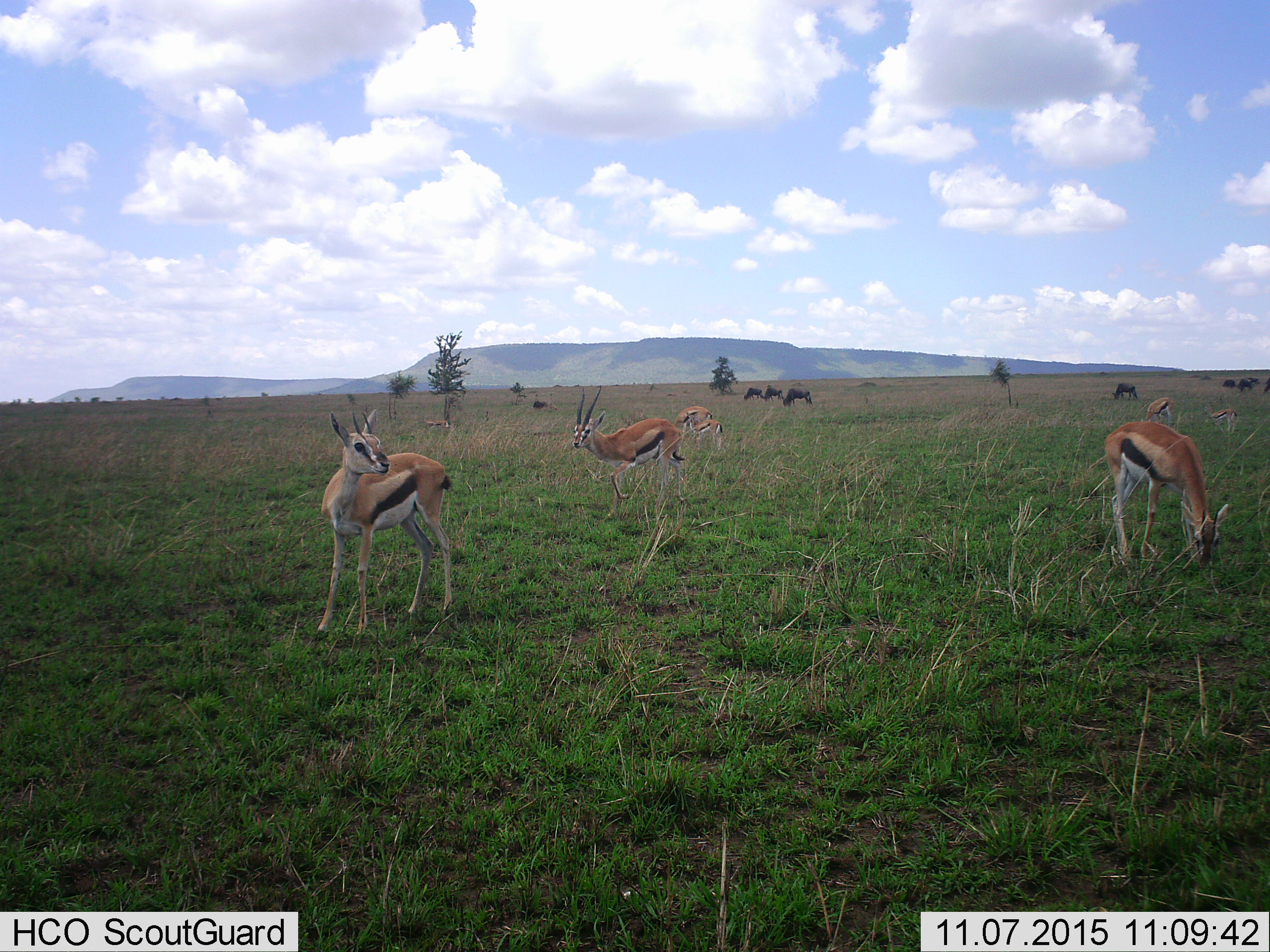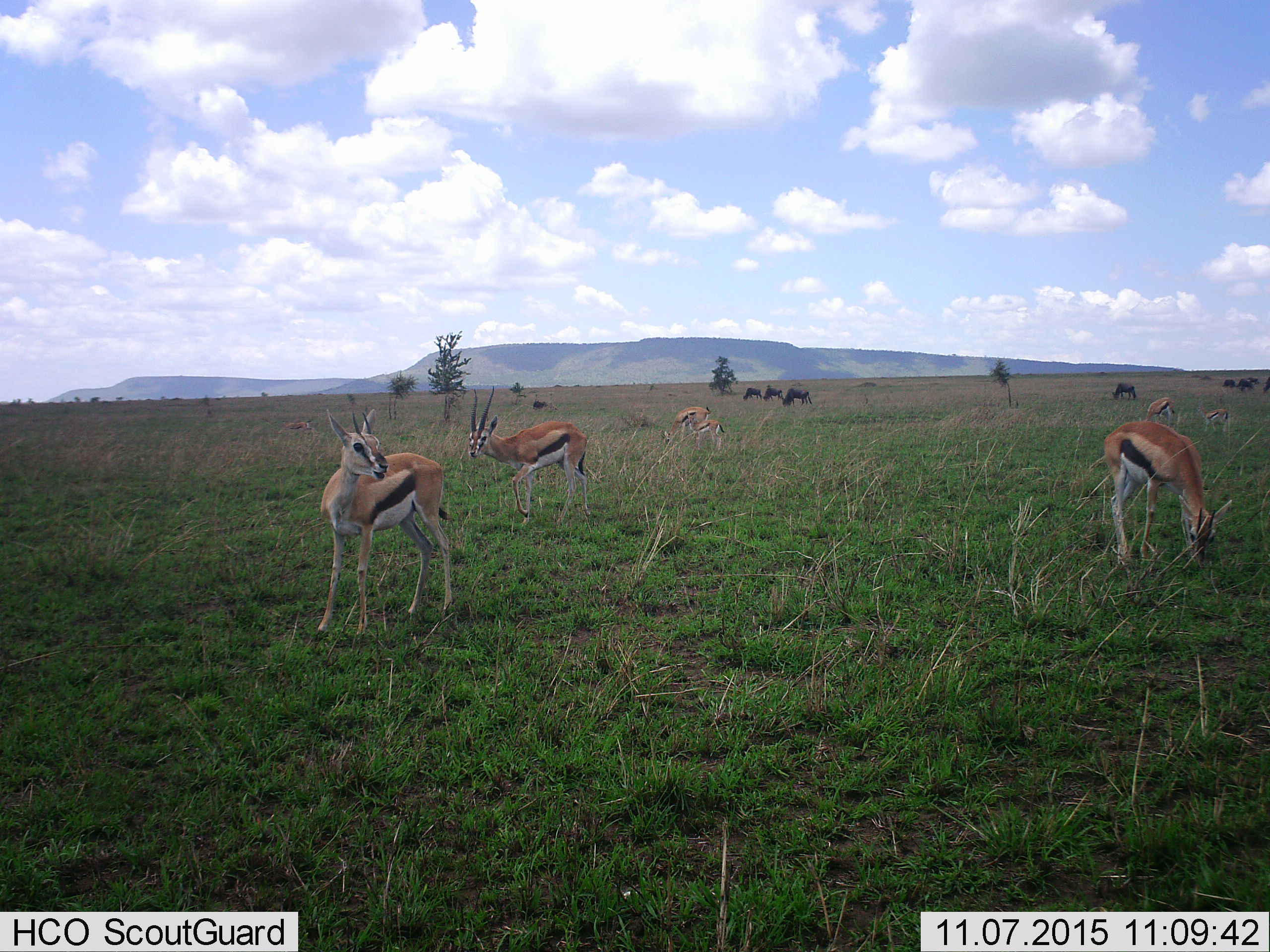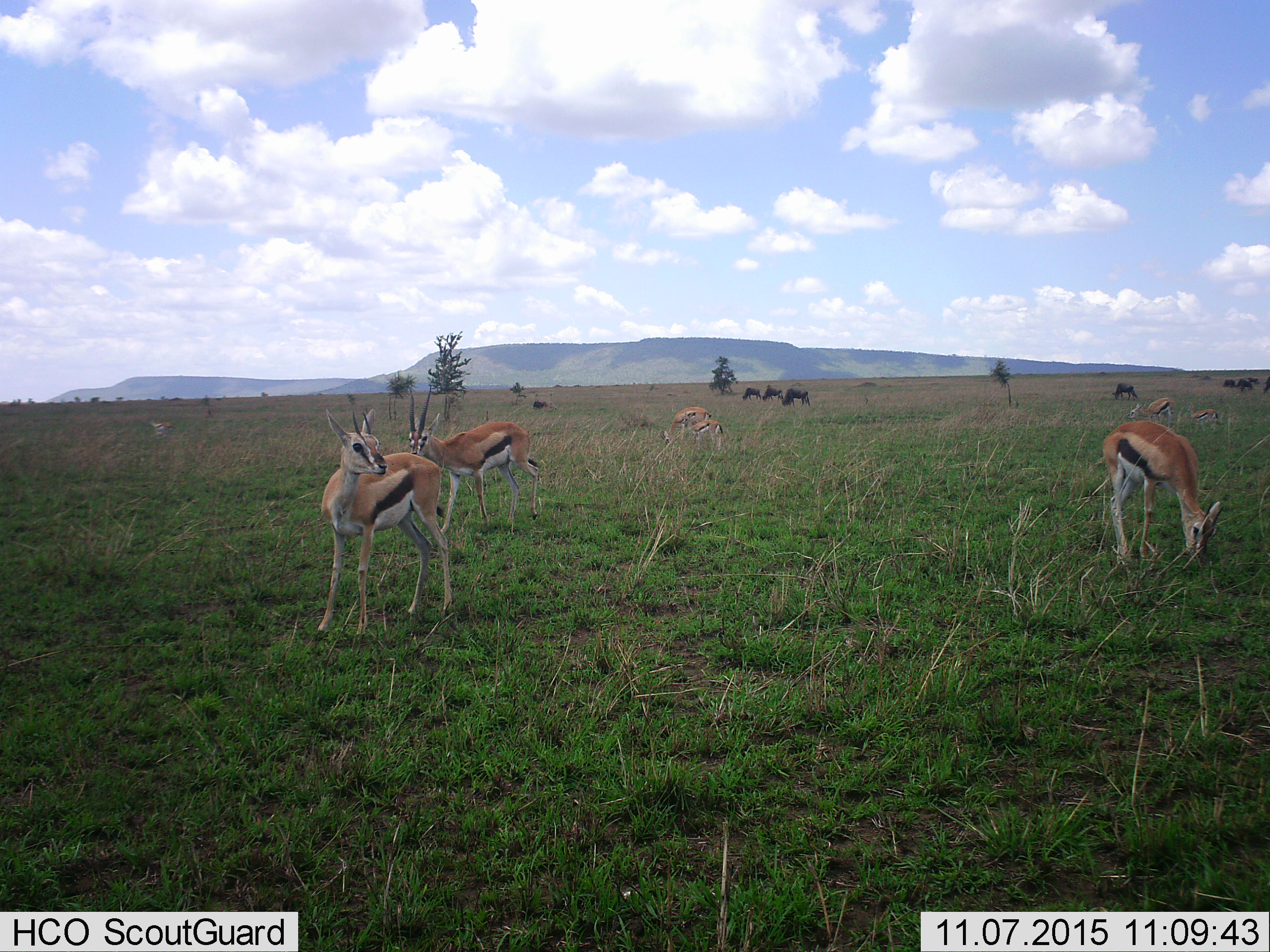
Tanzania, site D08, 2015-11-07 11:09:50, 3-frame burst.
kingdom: Animalia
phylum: Chordata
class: Mammalia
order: Artiodactyla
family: Bovidae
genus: Eudorcas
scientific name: Eudorcas thomsonii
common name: thomson's gazelle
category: gazellethomsons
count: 8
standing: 83%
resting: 0%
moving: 78%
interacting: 0%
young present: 67%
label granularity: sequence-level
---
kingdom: Animalia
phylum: Chordata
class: Mammalia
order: Artiodactyla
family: Bovidae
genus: Connochaetes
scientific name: Connochaetes taurinus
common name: blue wildebeest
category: wildebeest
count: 9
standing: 60%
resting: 10%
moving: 40%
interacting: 0%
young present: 0%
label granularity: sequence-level